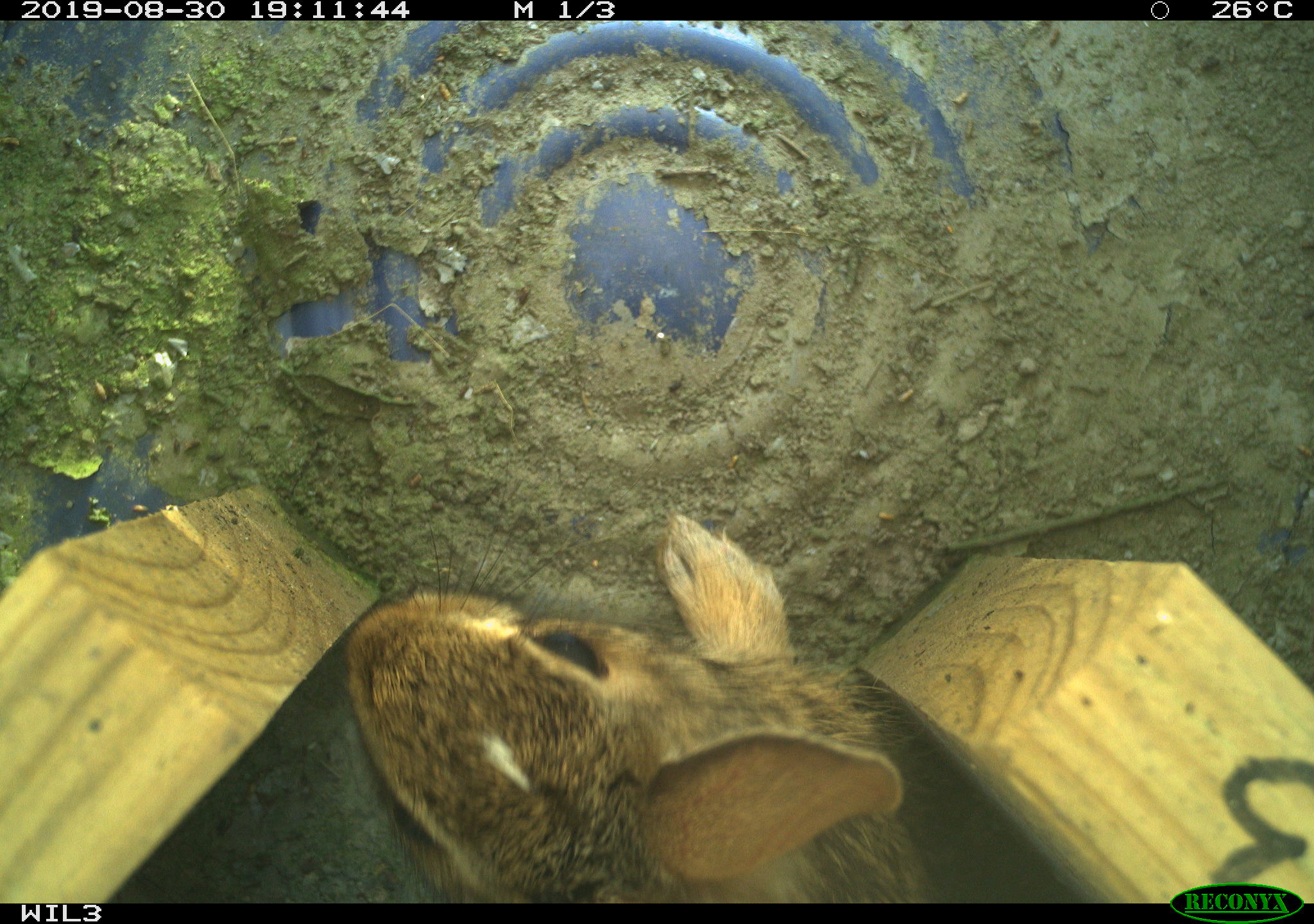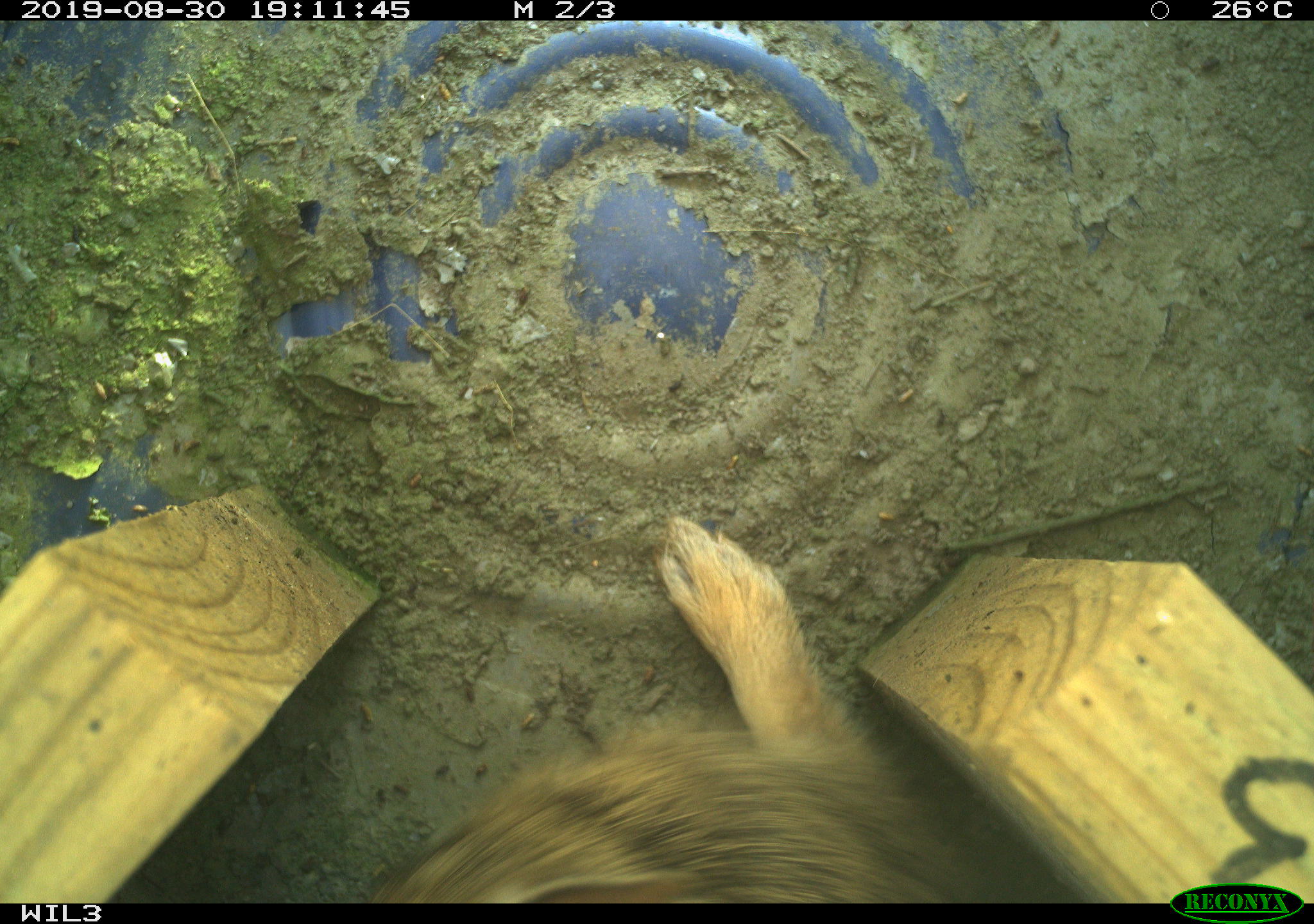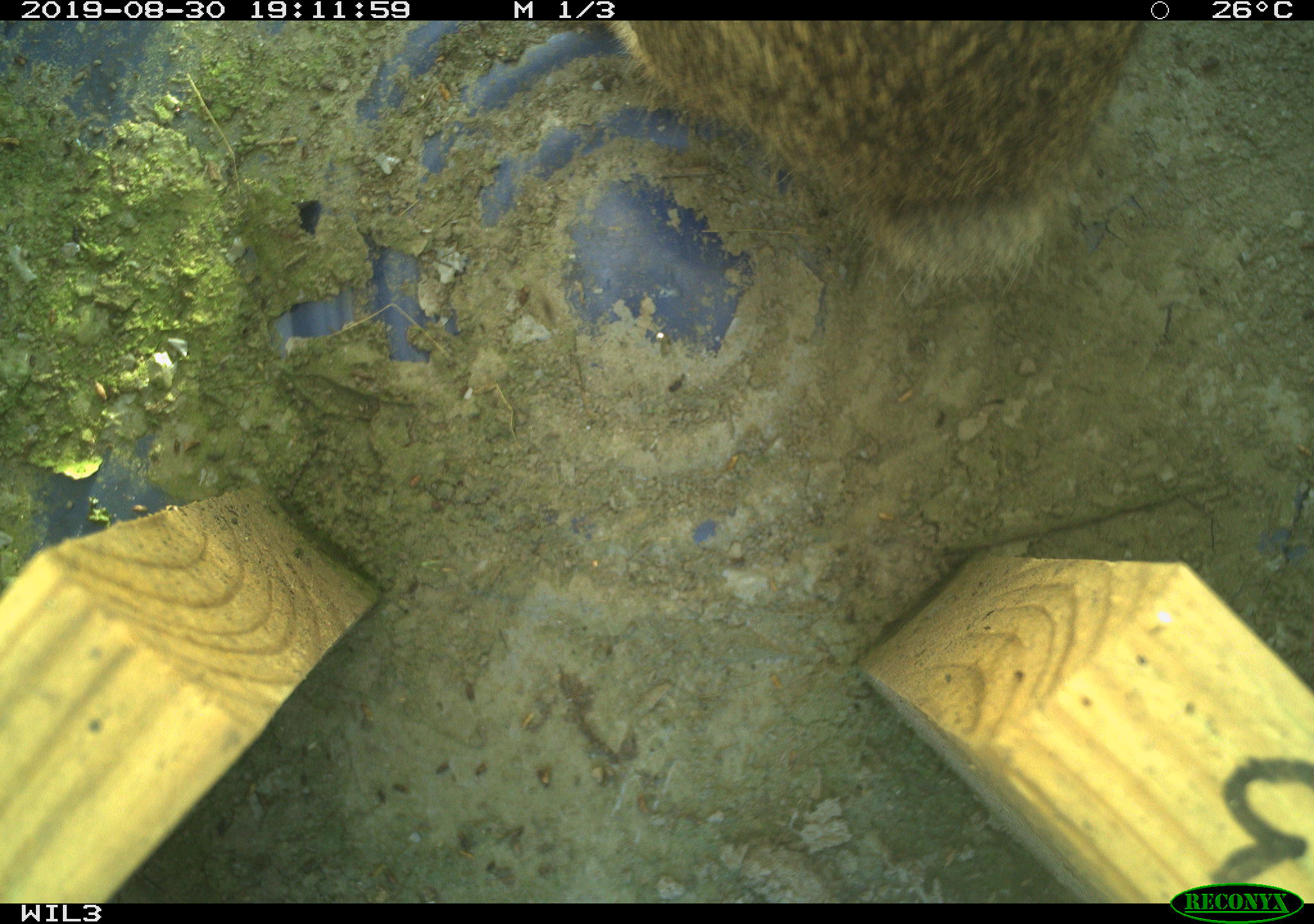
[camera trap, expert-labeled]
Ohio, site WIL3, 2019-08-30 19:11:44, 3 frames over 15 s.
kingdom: Animalia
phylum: Chordata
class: Mammalia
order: Lagomorpha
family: Leporidae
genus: Sylvilagus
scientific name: Sylvilagus floridanus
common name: eastern cottontail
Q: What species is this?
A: Eastern cottontail (Sylvilagus floridanus).